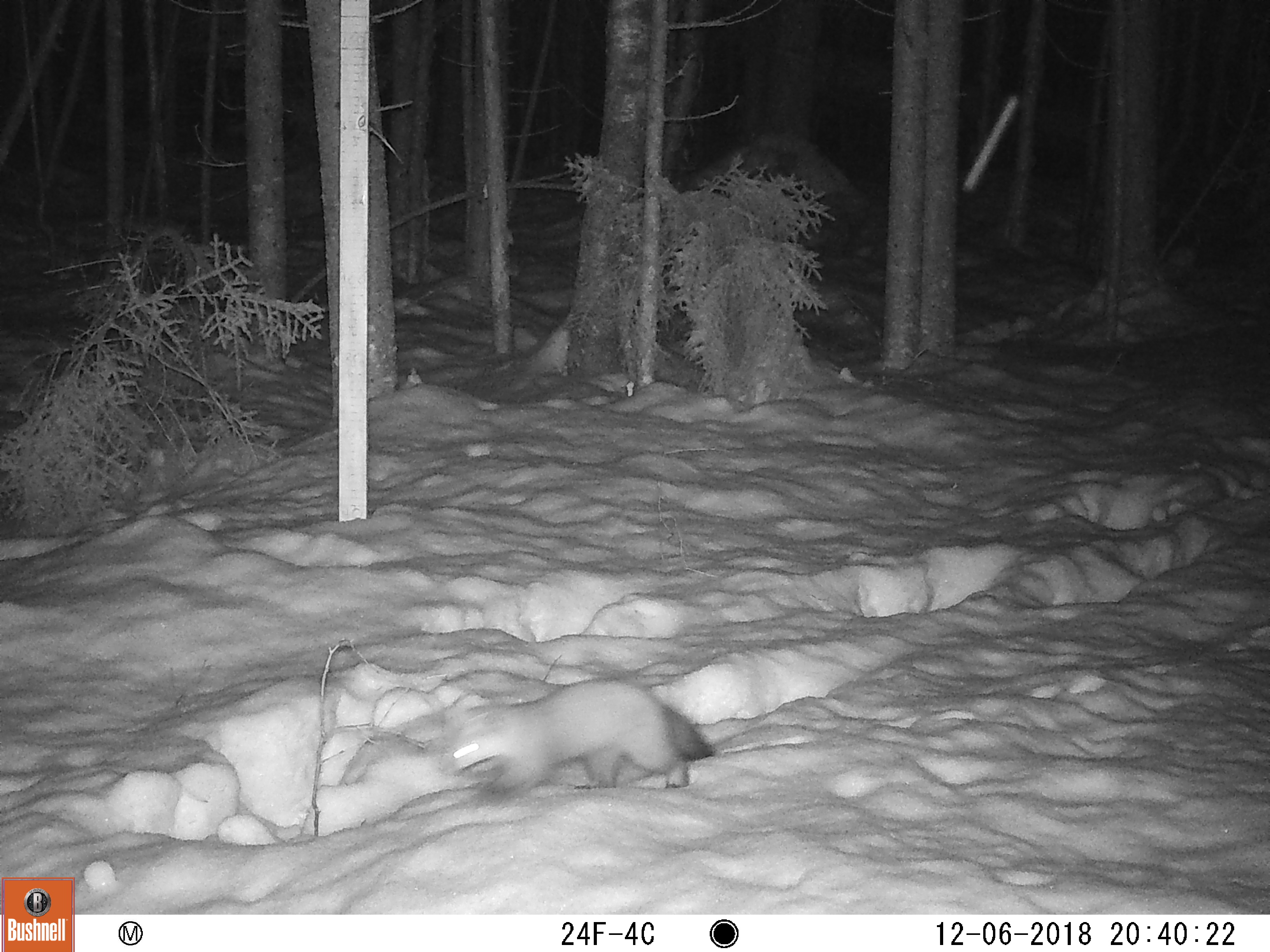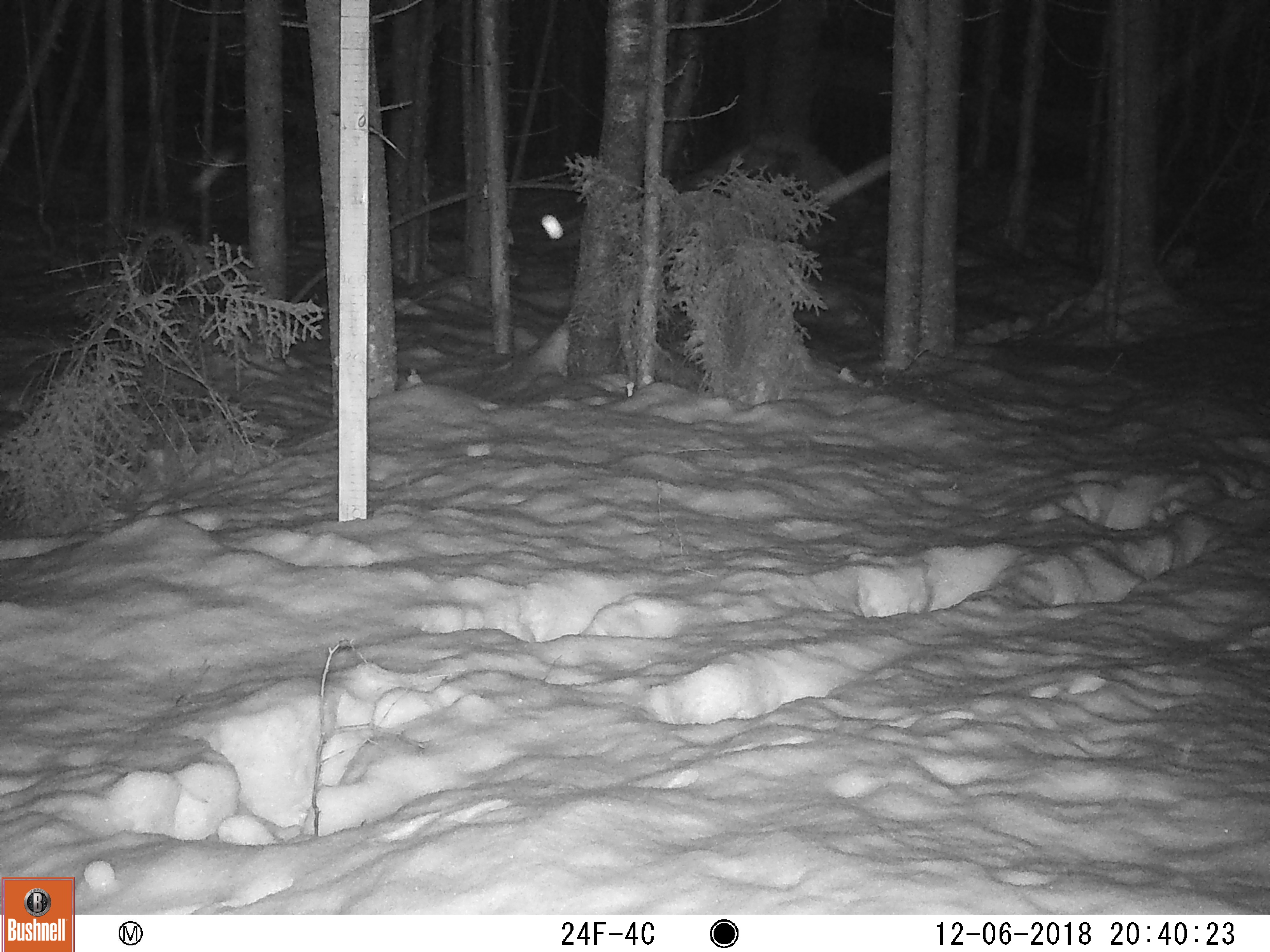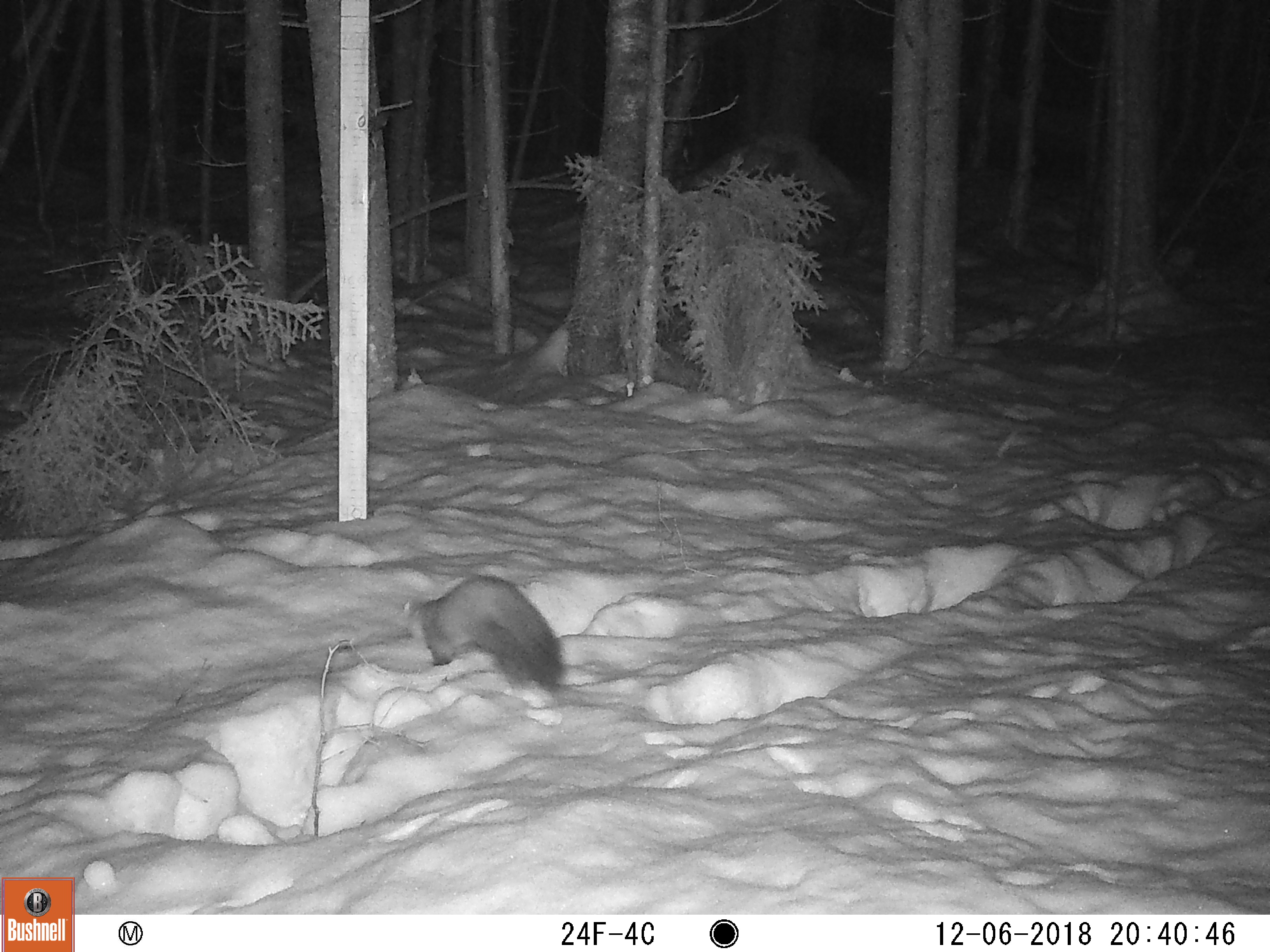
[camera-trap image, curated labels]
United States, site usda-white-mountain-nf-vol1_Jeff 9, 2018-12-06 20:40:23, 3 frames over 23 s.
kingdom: Animalia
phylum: Chordata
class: Mammalia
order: Carnivora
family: Mustelidae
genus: Martes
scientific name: Martes americana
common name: american marten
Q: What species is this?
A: American marten (Martes americana).